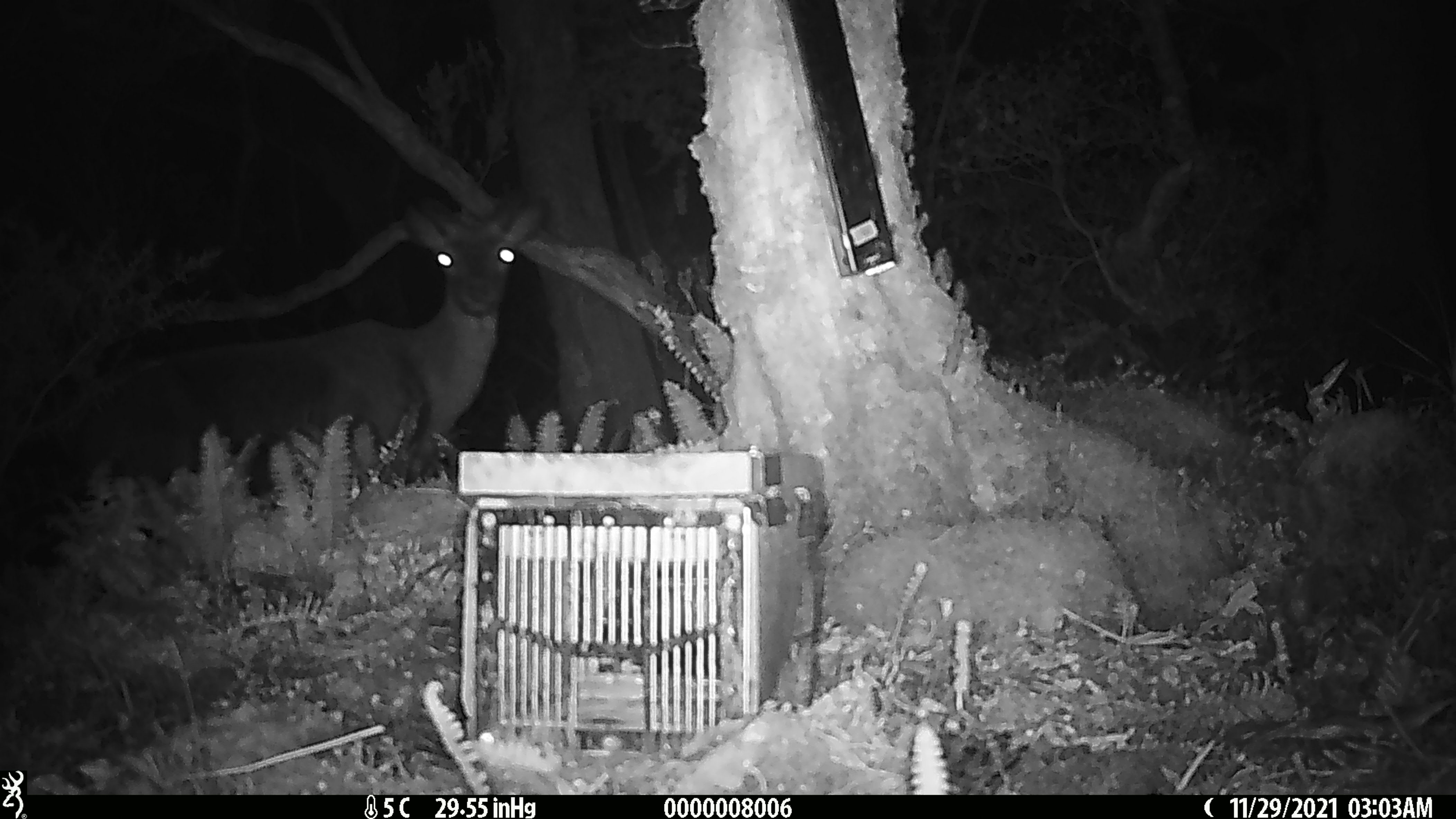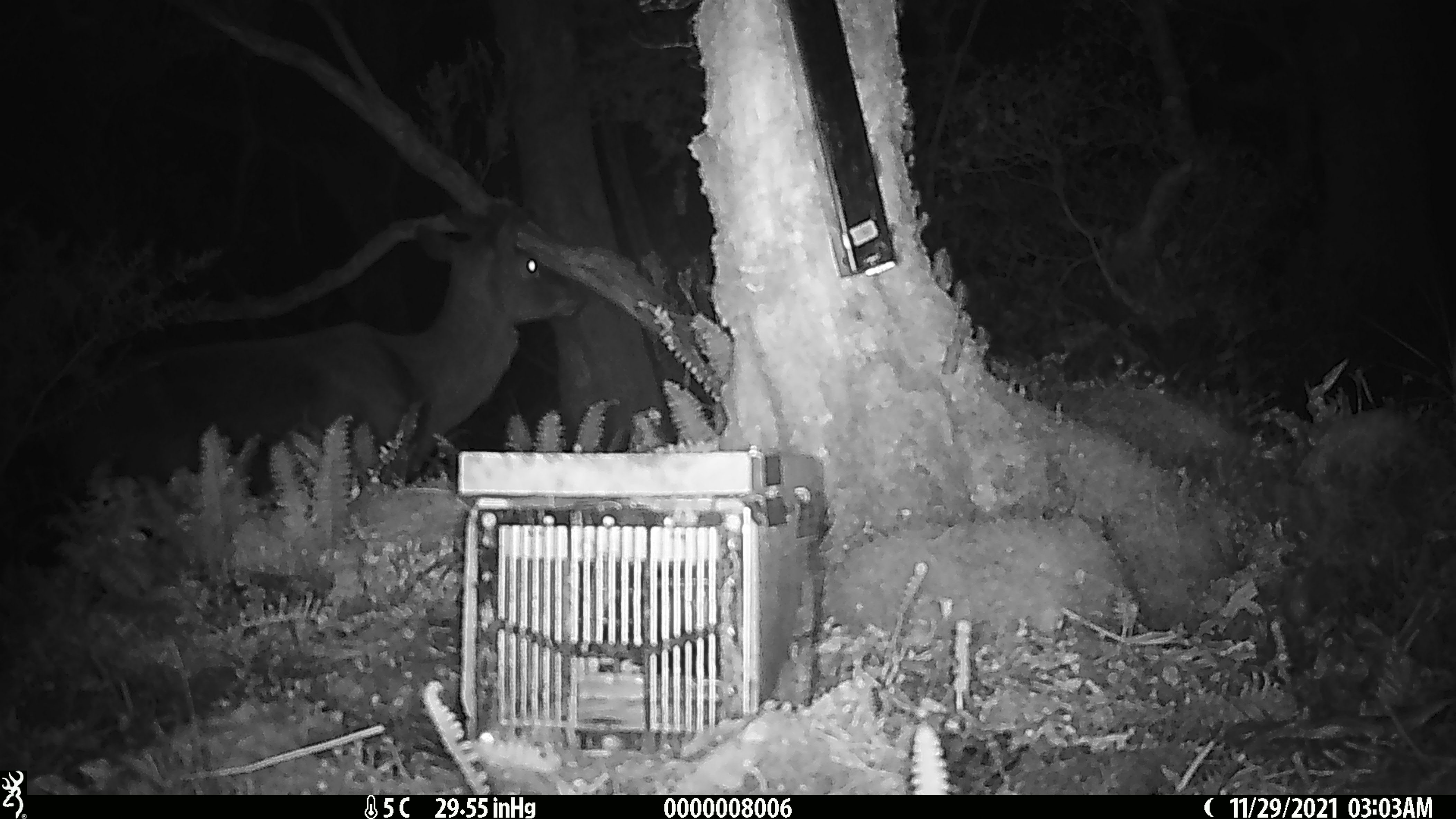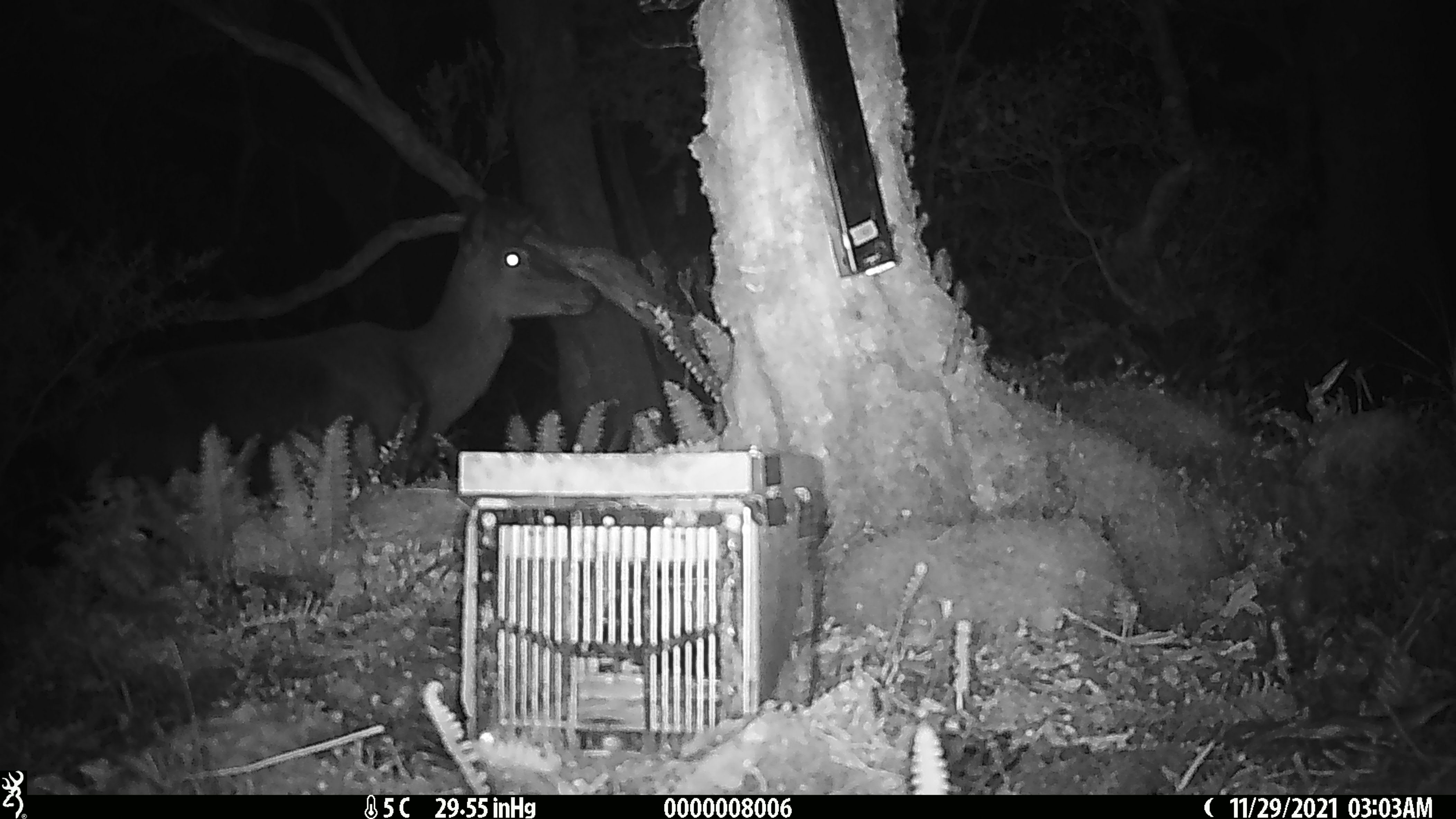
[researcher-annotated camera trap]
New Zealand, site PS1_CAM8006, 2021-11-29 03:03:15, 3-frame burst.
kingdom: Animalia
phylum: Chordata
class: Mammalia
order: Artiodactyla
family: Cervidae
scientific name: Cervidae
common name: deer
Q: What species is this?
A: Deer (Cervidae).